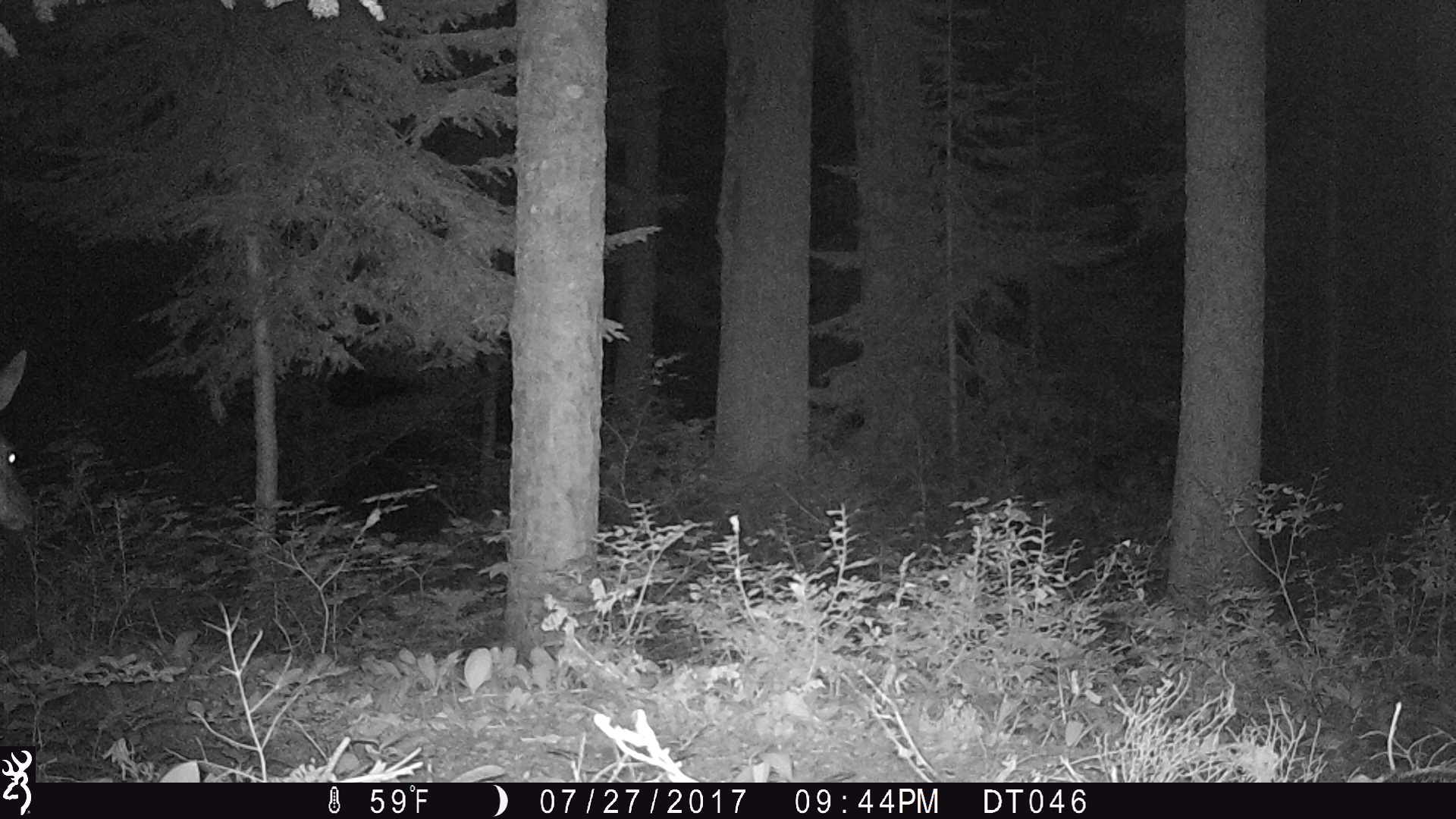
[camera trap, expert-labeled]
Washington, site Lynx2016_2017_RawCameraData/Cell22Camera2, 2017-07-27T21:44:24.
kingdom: Animalia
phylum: Chordata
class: Mammalia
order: Artiodactyla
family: Cervidae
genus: Odocoileus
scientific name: Odocoileus hemionus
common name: mule deer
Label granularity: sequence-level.